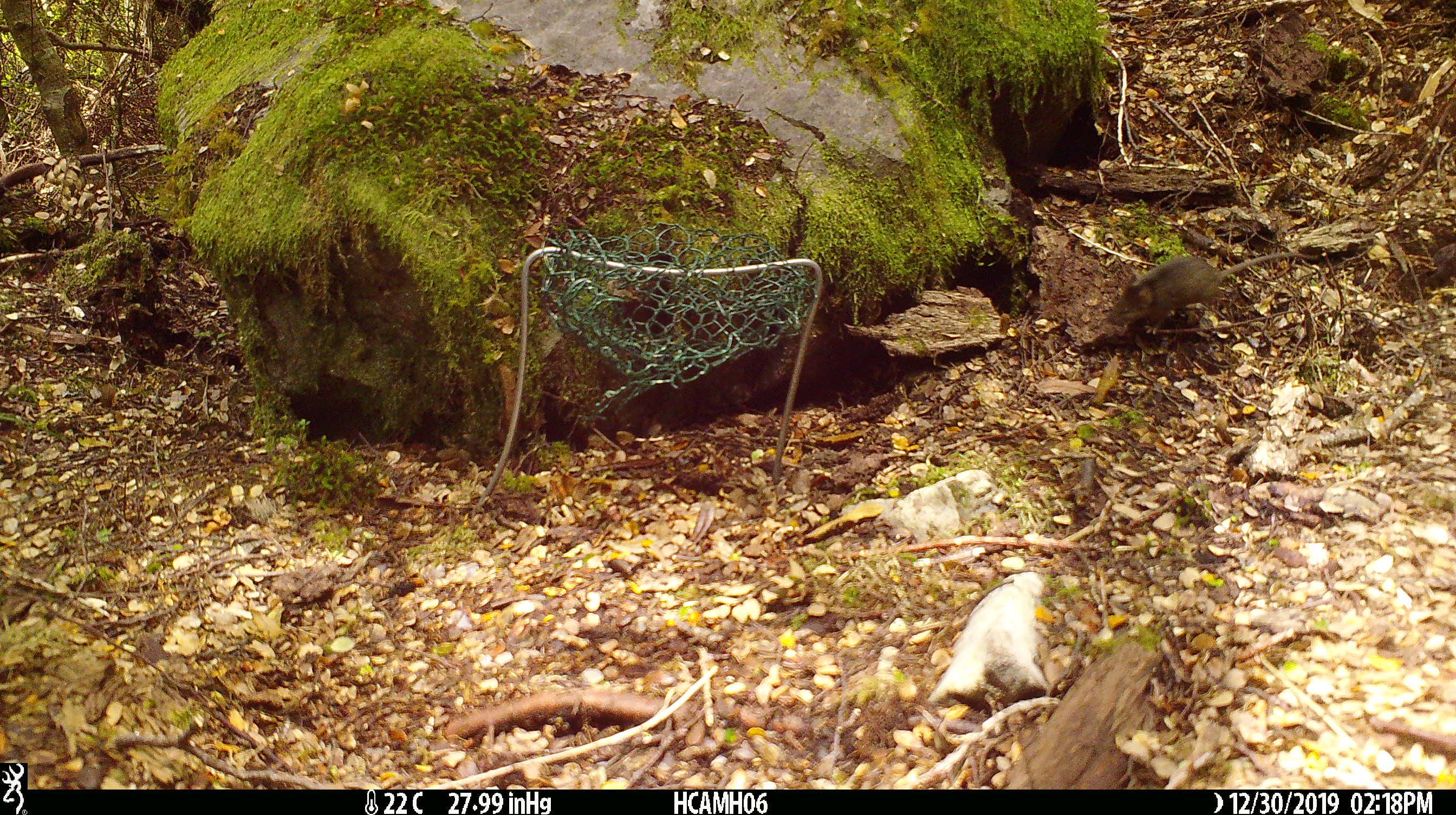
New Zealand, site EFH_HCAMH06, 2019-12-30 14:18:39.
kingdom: Animalia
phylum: Chordata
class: Mammalia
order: Rodentia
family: Muridae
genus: Mus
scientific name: Mus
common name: mouse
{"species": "mouse (Mus)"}